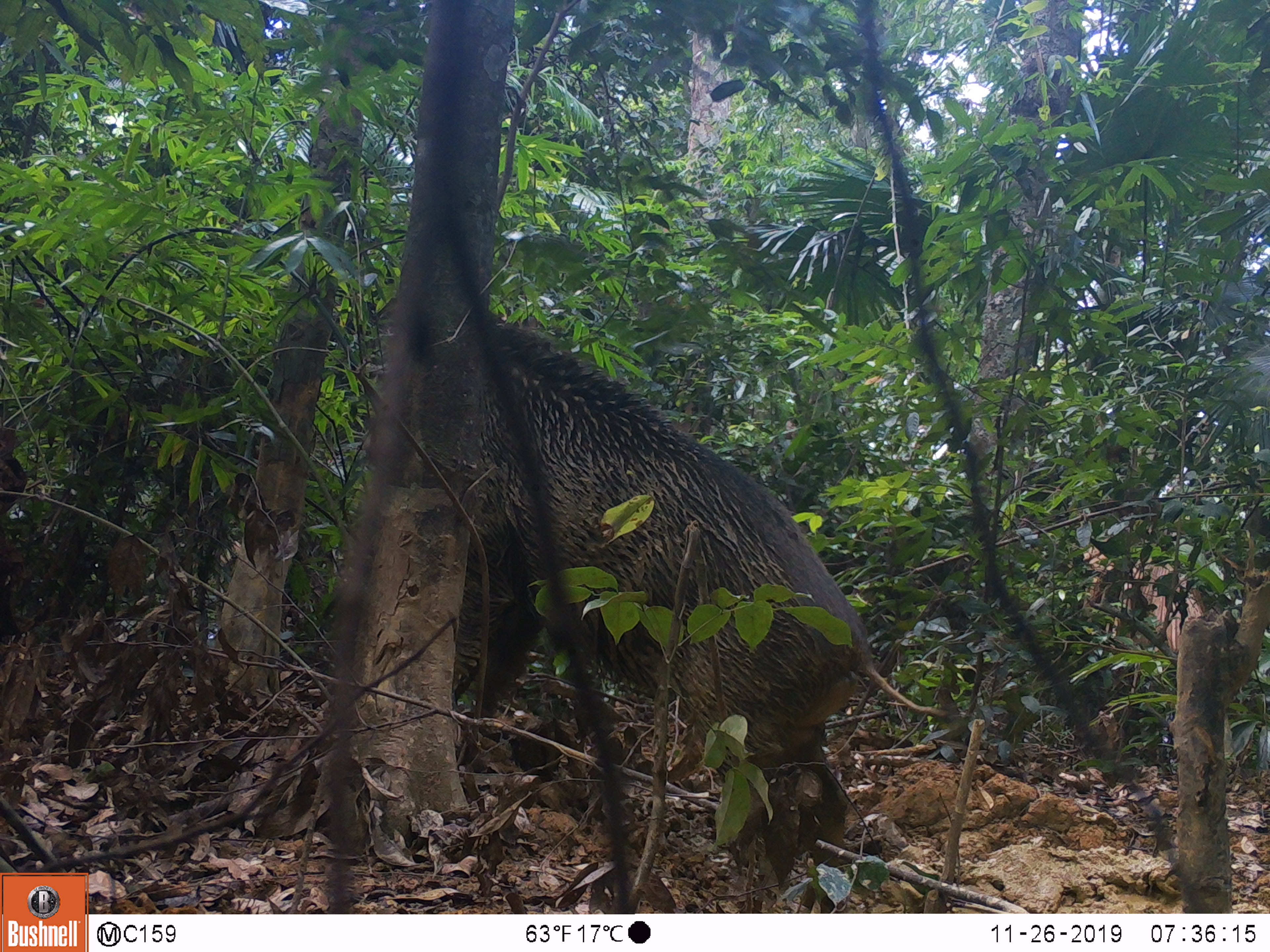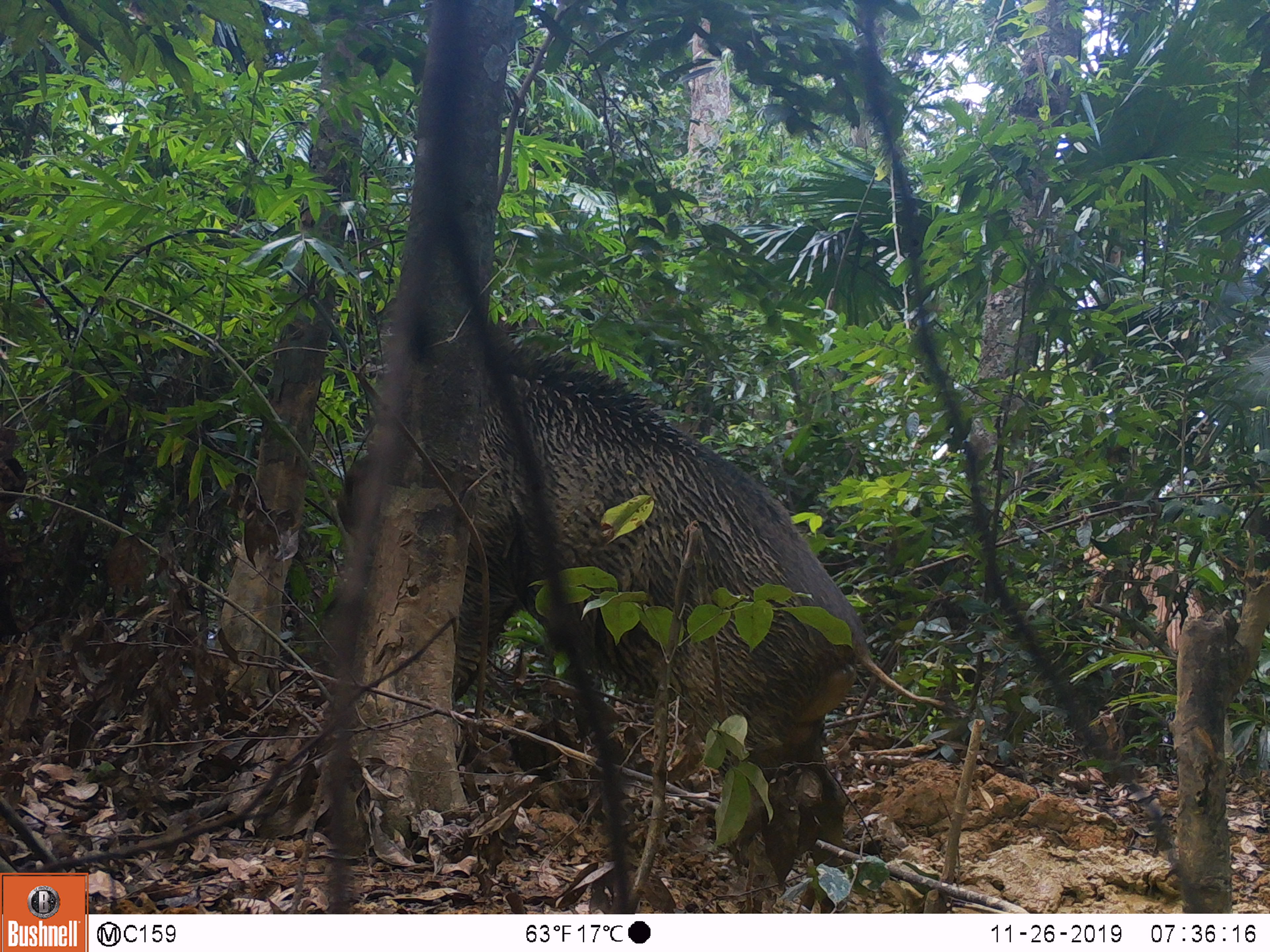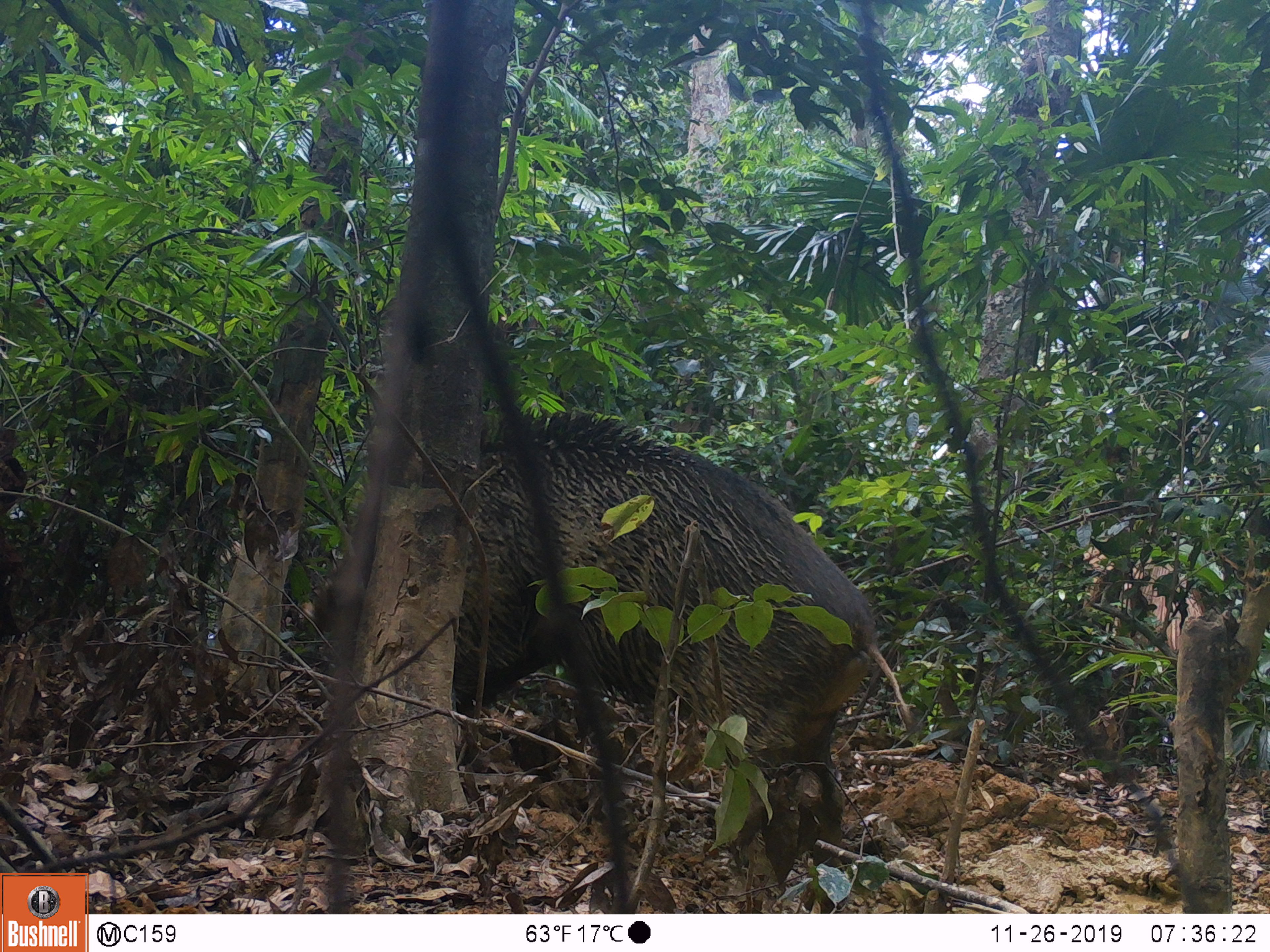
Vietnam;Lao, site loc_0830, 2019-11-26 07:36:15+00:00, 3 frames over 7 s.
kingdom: Animalia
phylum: Chordata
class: Mammalia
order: Artiodactyla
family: Suidae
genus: Sus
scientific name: Sus scrofa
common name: eurasian wild pig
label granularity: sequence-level